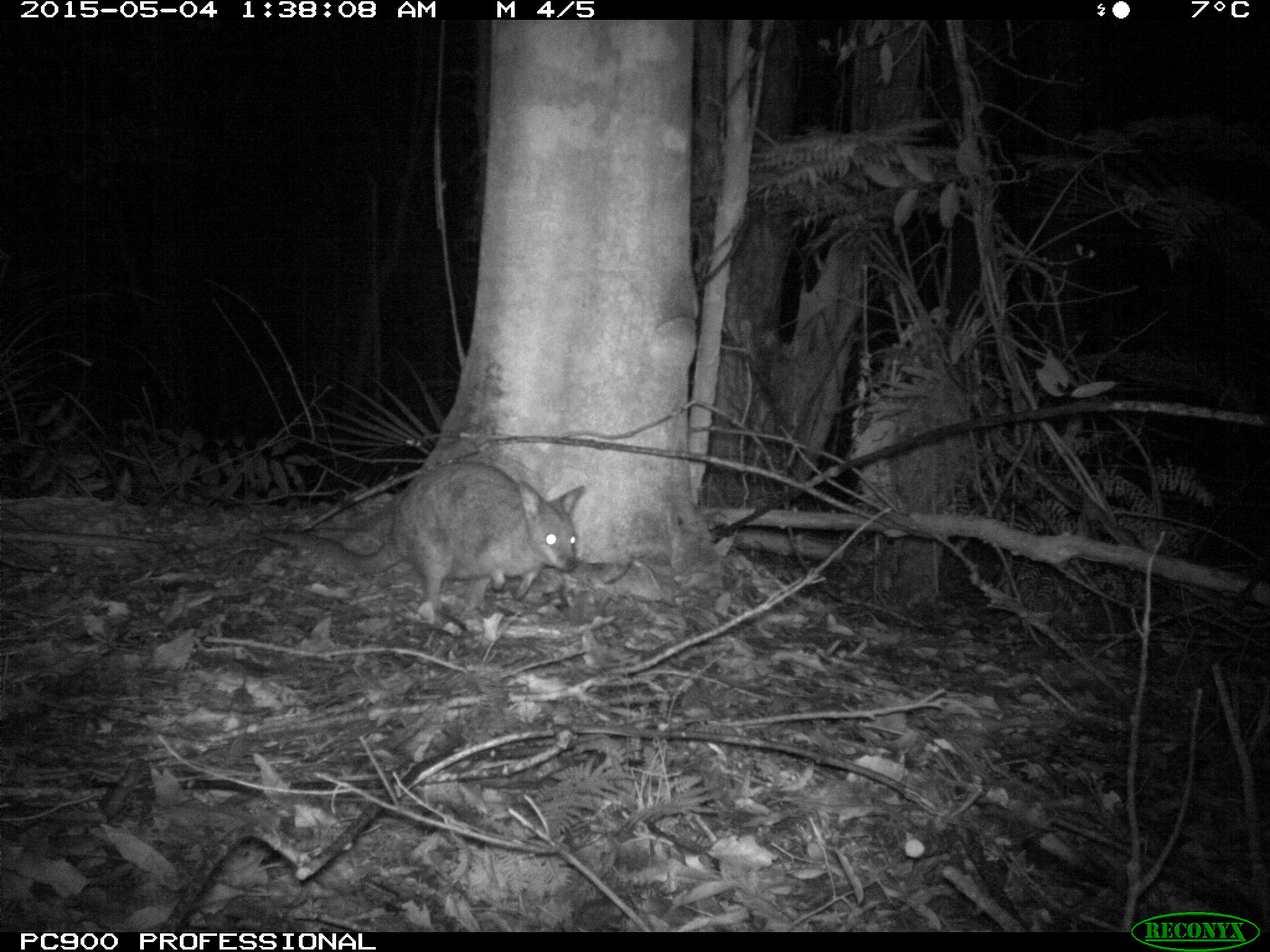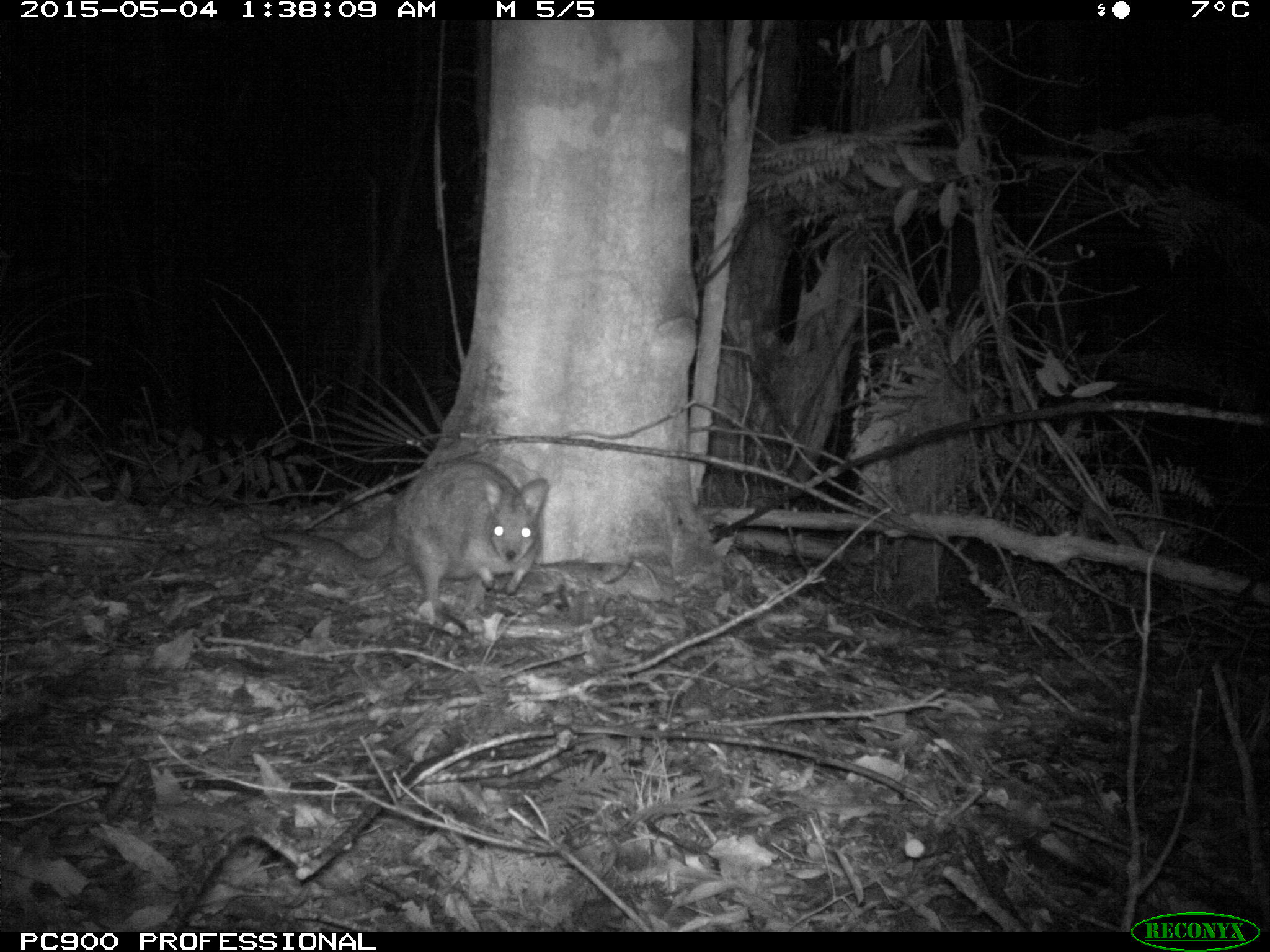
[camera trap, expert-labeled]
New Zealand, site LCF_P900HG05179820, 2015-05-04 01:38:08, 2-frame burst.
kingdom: Animalia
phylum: Chordata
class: Mammalia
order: Diprotodontia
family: Macropodidae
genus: Notamacropus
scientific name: Notamacropus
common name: wallaby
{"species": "wallaby (Notamacropus)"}